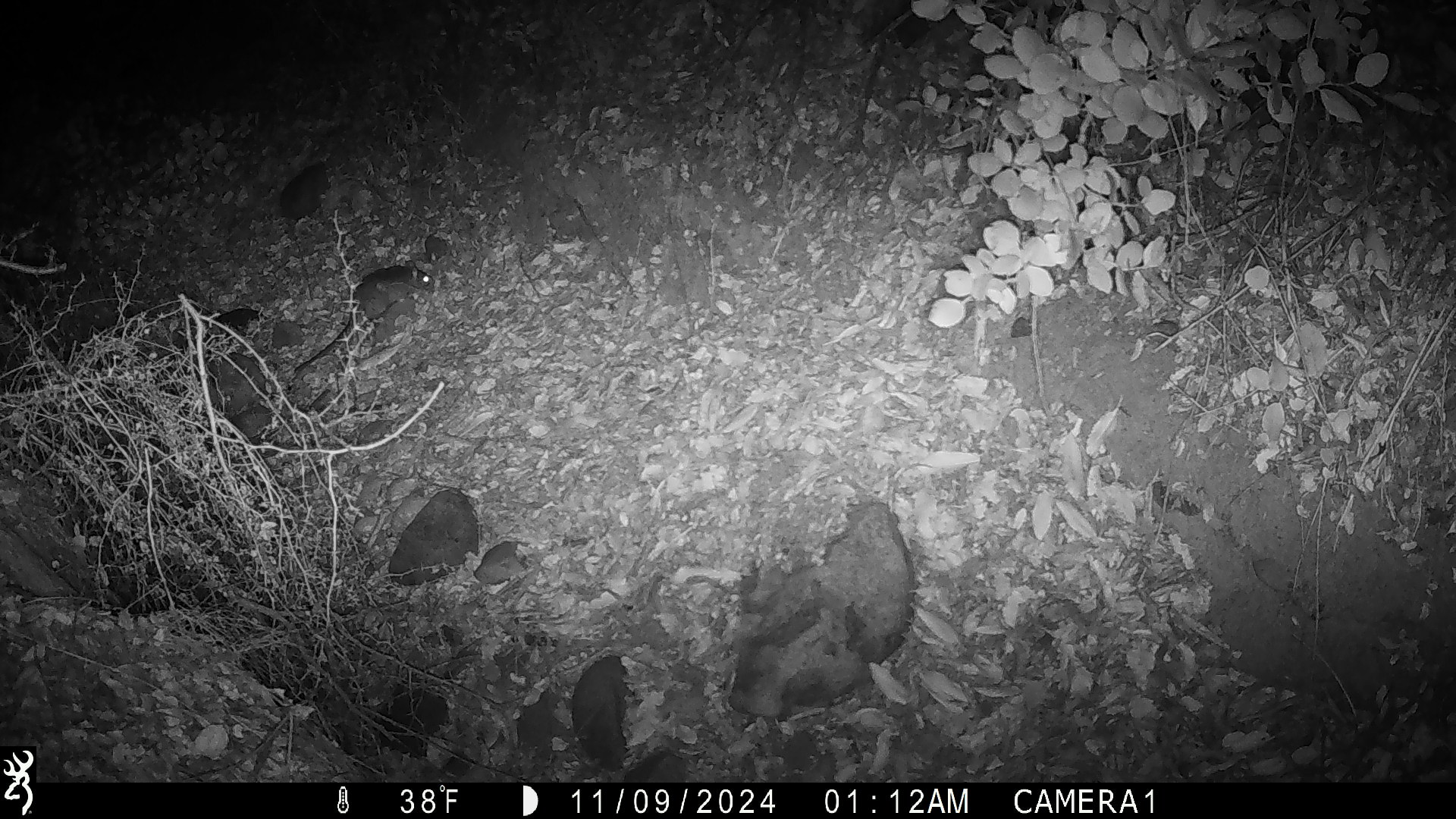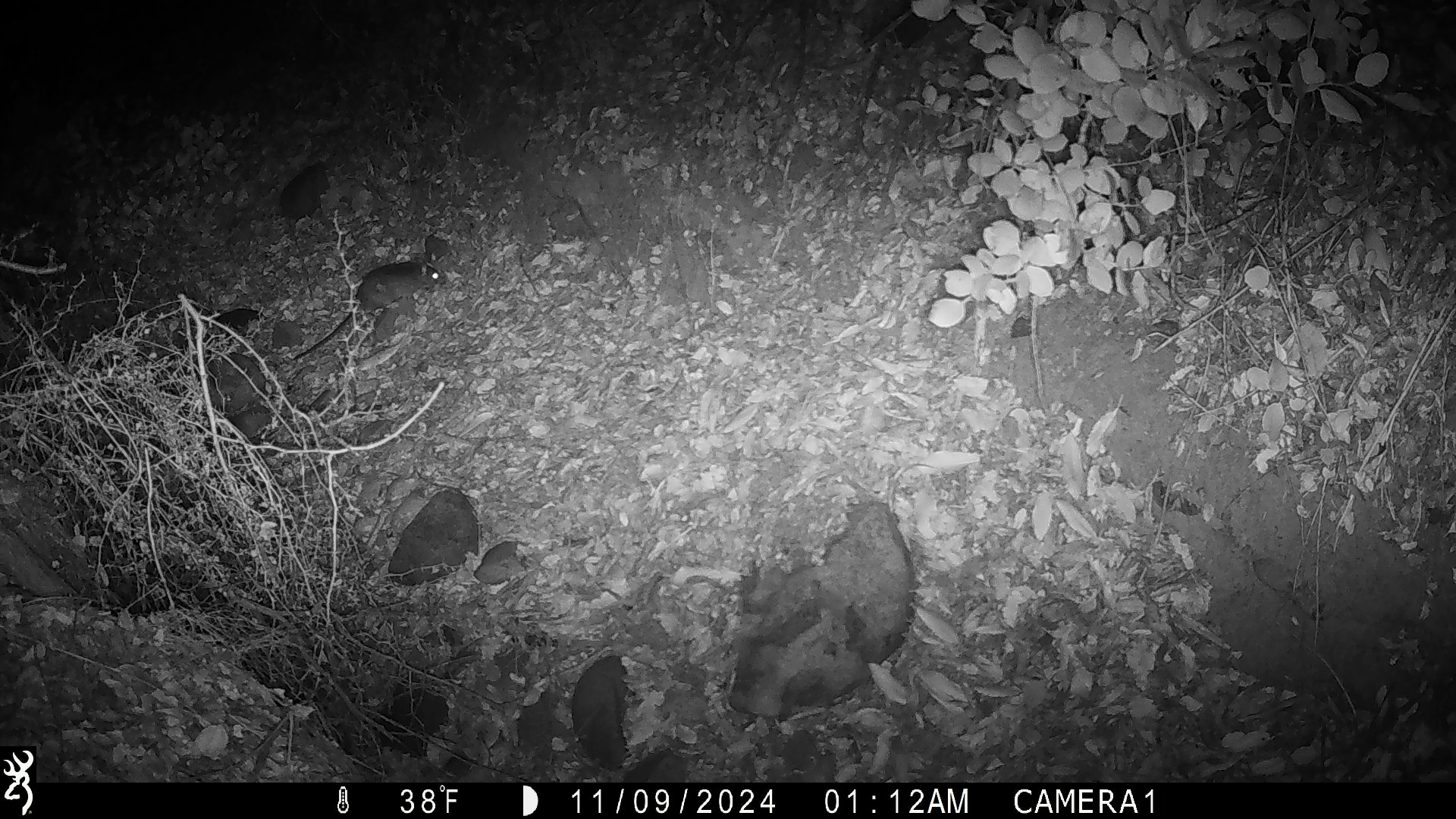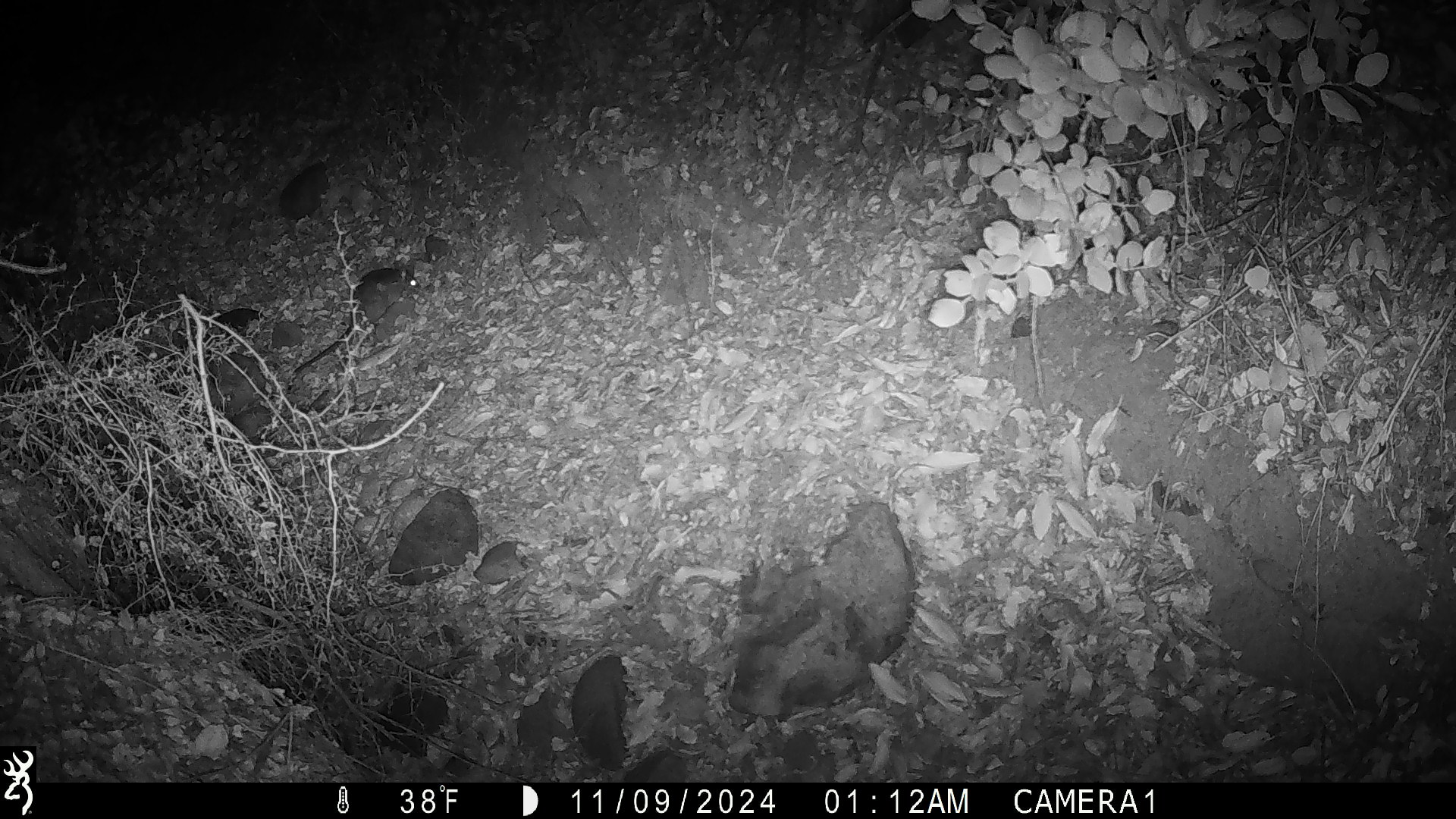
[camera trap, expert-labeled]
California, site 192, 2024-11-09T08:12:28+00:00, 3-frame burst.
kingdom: Animalia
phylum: Chordata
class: Mammalia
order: Rodentia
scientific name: Rodentia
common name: mouse or rat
Mouse or rat (Rodentia).